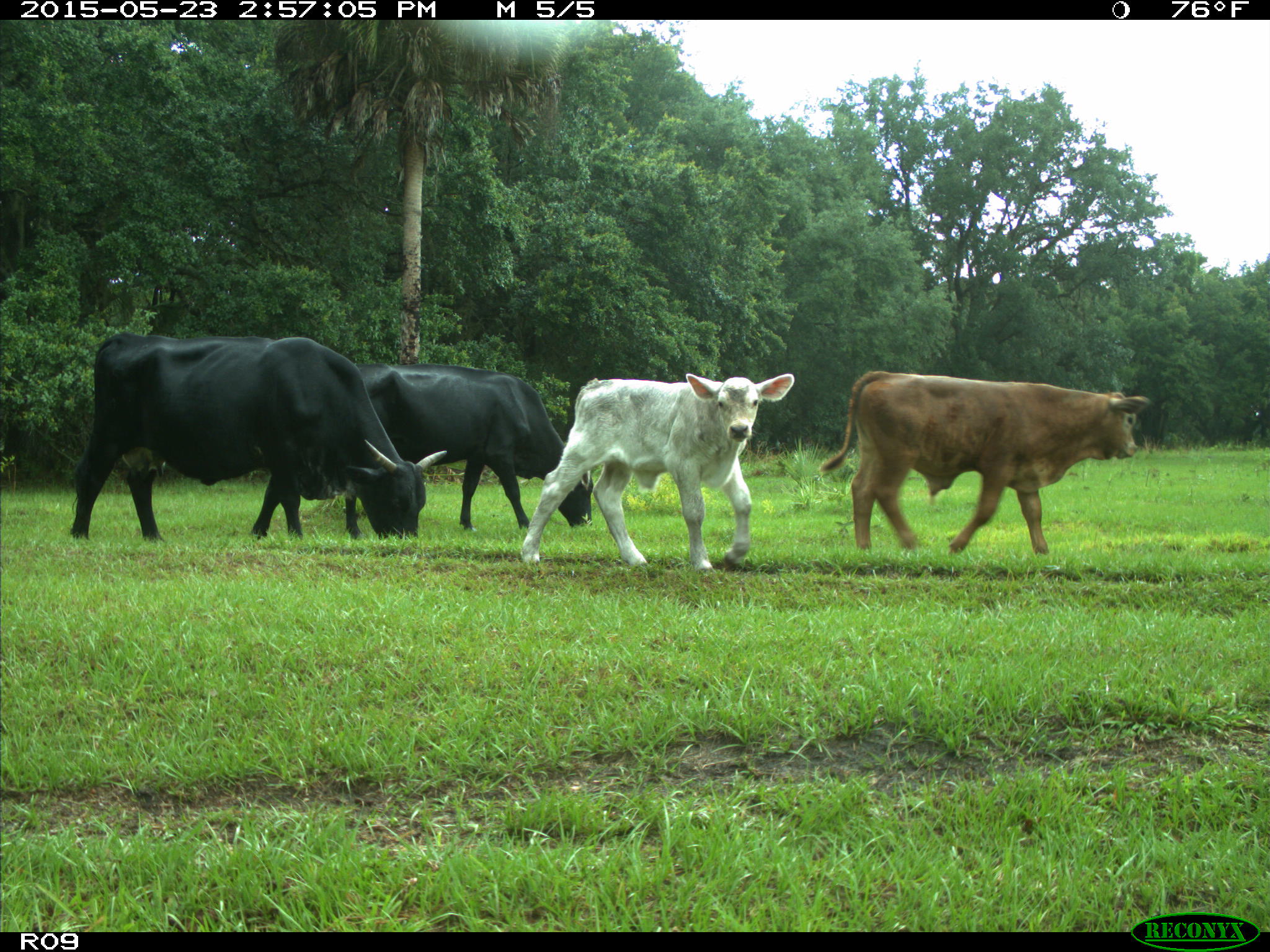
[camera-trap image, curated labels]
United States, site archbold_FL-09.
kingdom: Animalia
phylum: Chordata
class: Mammalia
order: Artiodactyla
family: Bovidae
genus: Bos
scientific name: Bos taurus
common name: domestic cow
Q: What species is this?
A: Bos taurus (domestic cow).